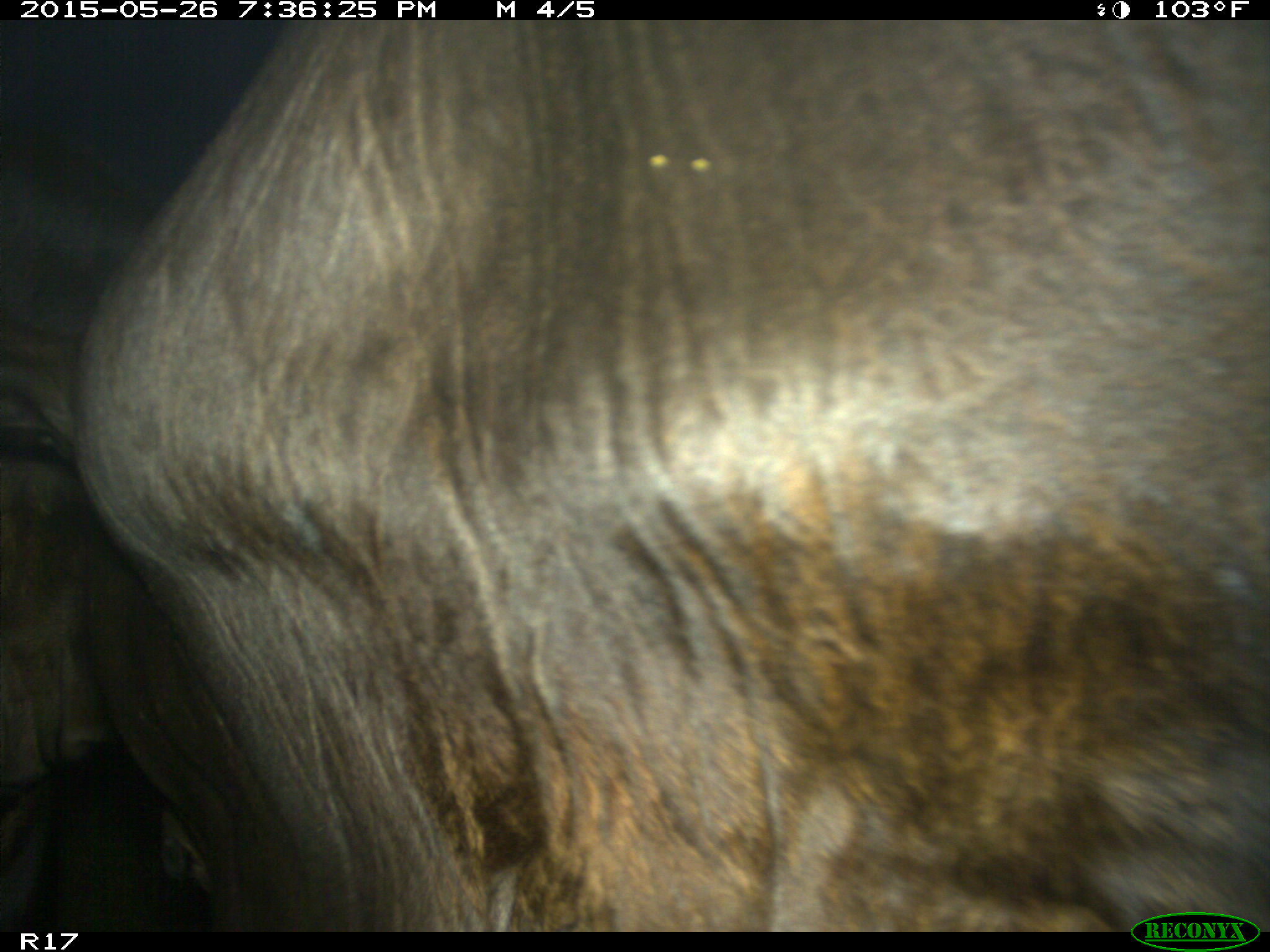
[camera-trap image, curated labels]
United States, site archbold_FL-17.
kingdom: Animalia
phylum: Chordata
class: Mammalia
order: Artiodactyla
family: Bovidae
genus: Bos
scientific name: Bos taurus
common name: domestic cow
Bos taurus (domestic cow).